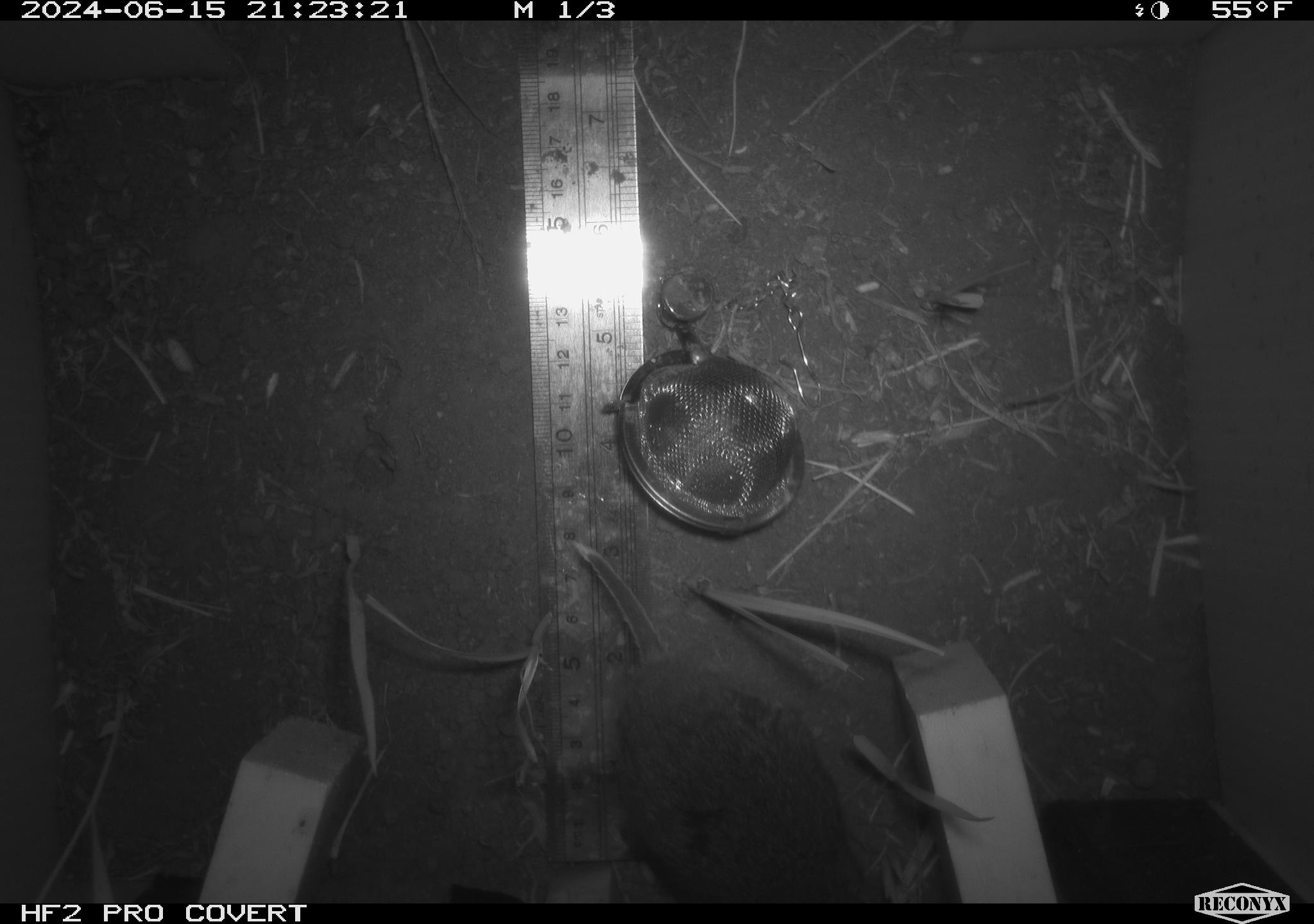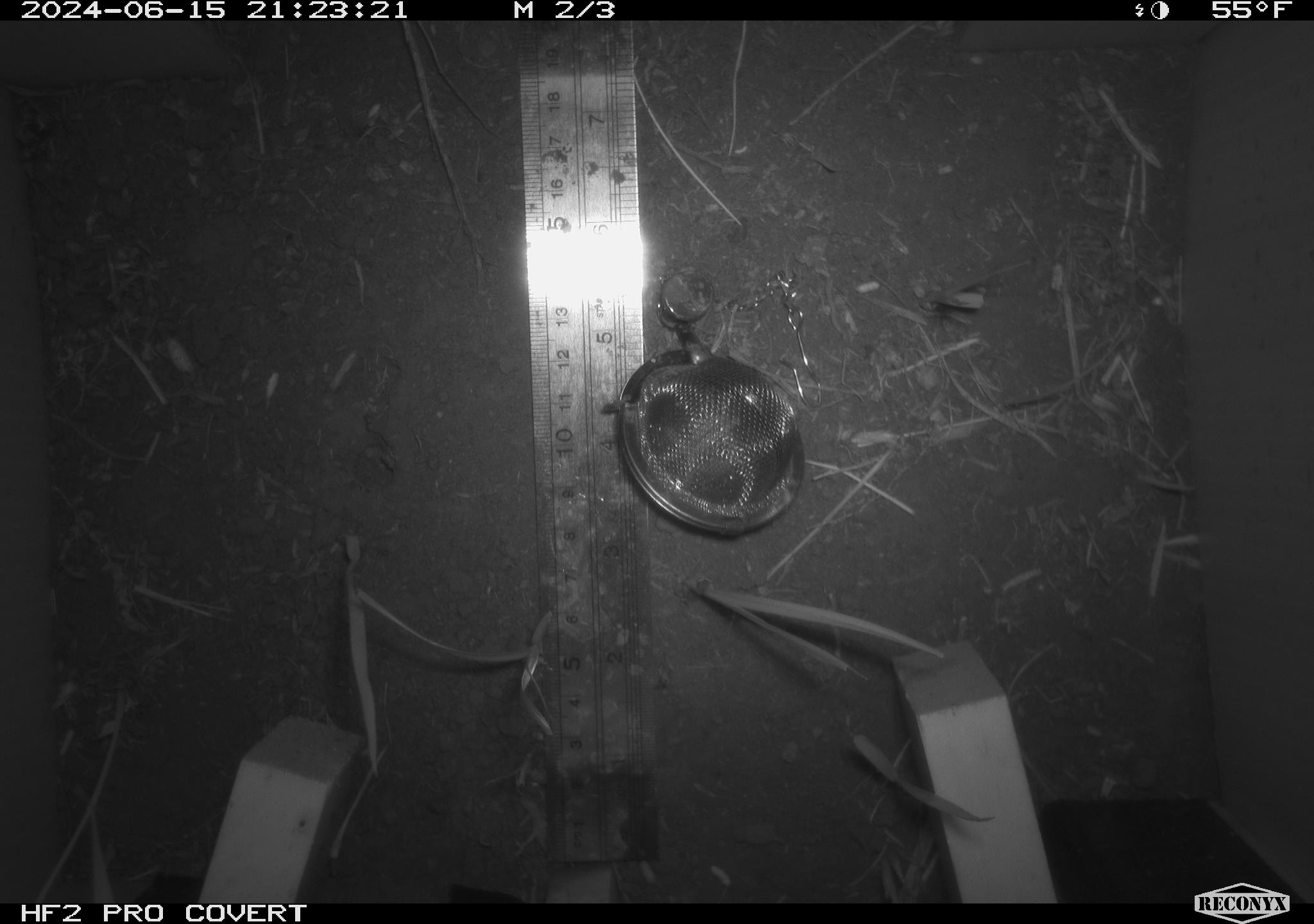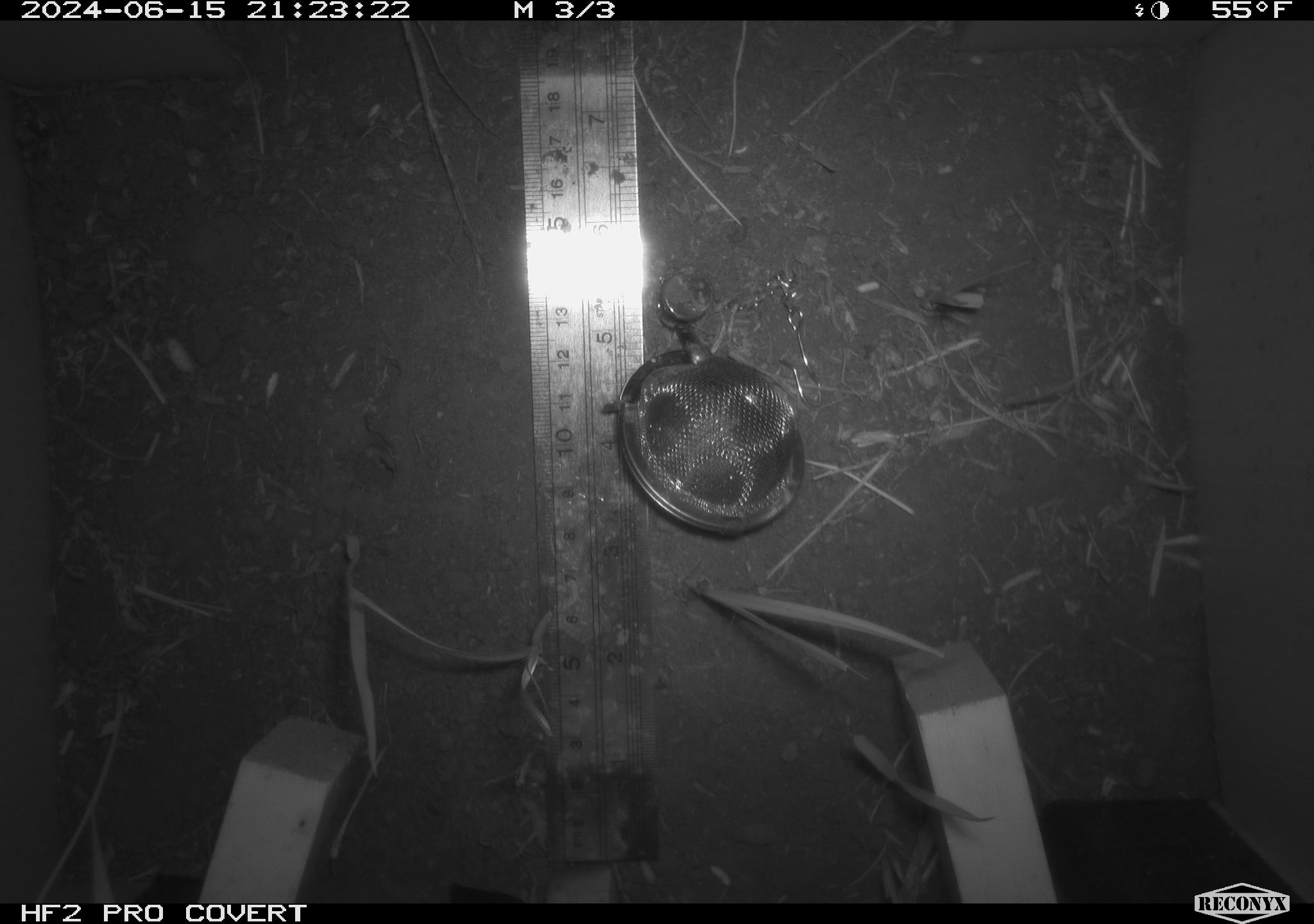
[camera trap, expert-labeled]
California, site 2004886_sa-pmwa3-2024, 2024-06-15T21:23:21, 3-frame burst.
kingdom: Animalia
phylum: Chordata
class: Mammalia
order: Rodentia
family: Cricetidae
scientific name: Arvicolinae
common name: voles, lemmings, and muskrats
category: arvicolinae subfamily